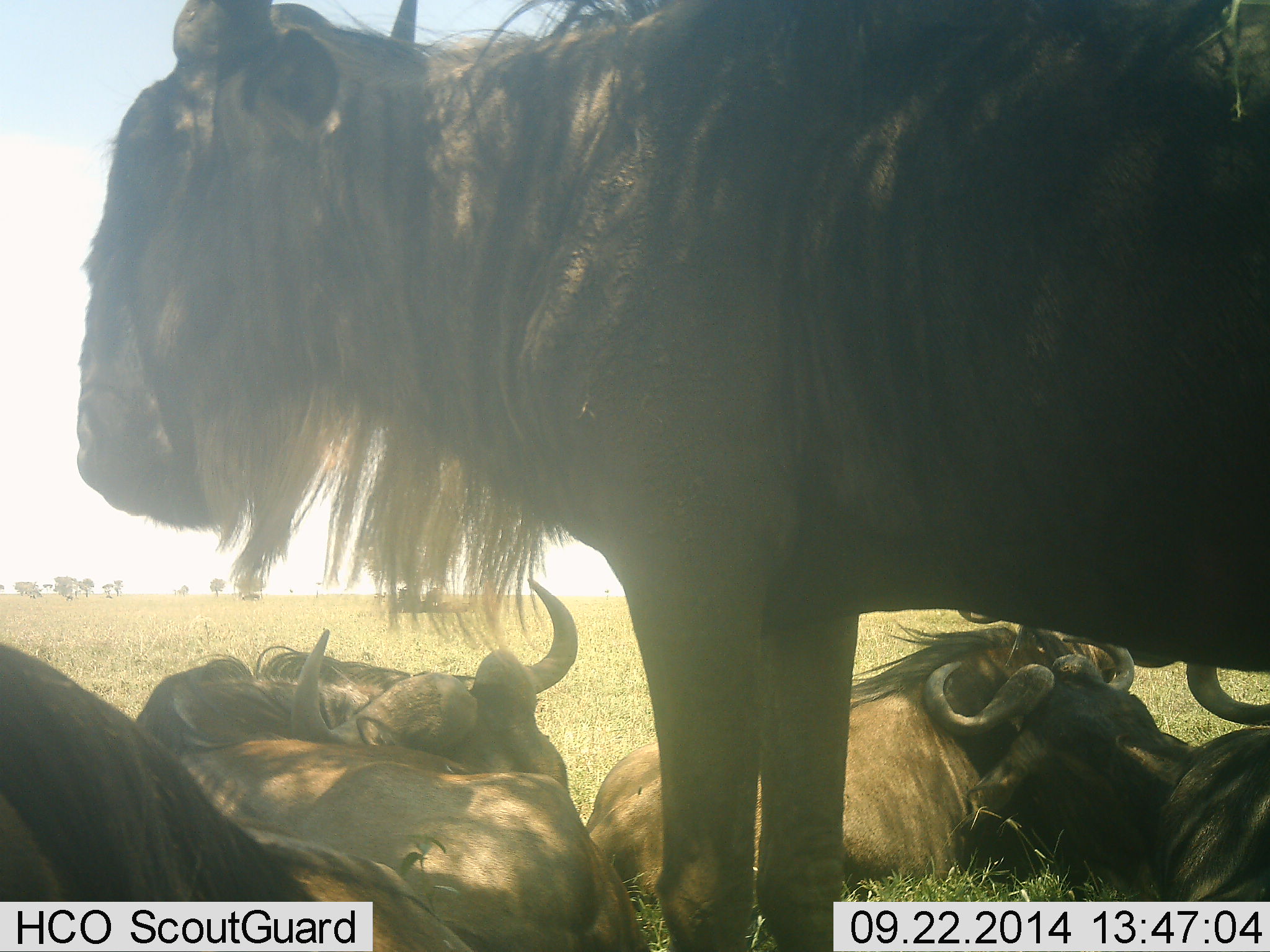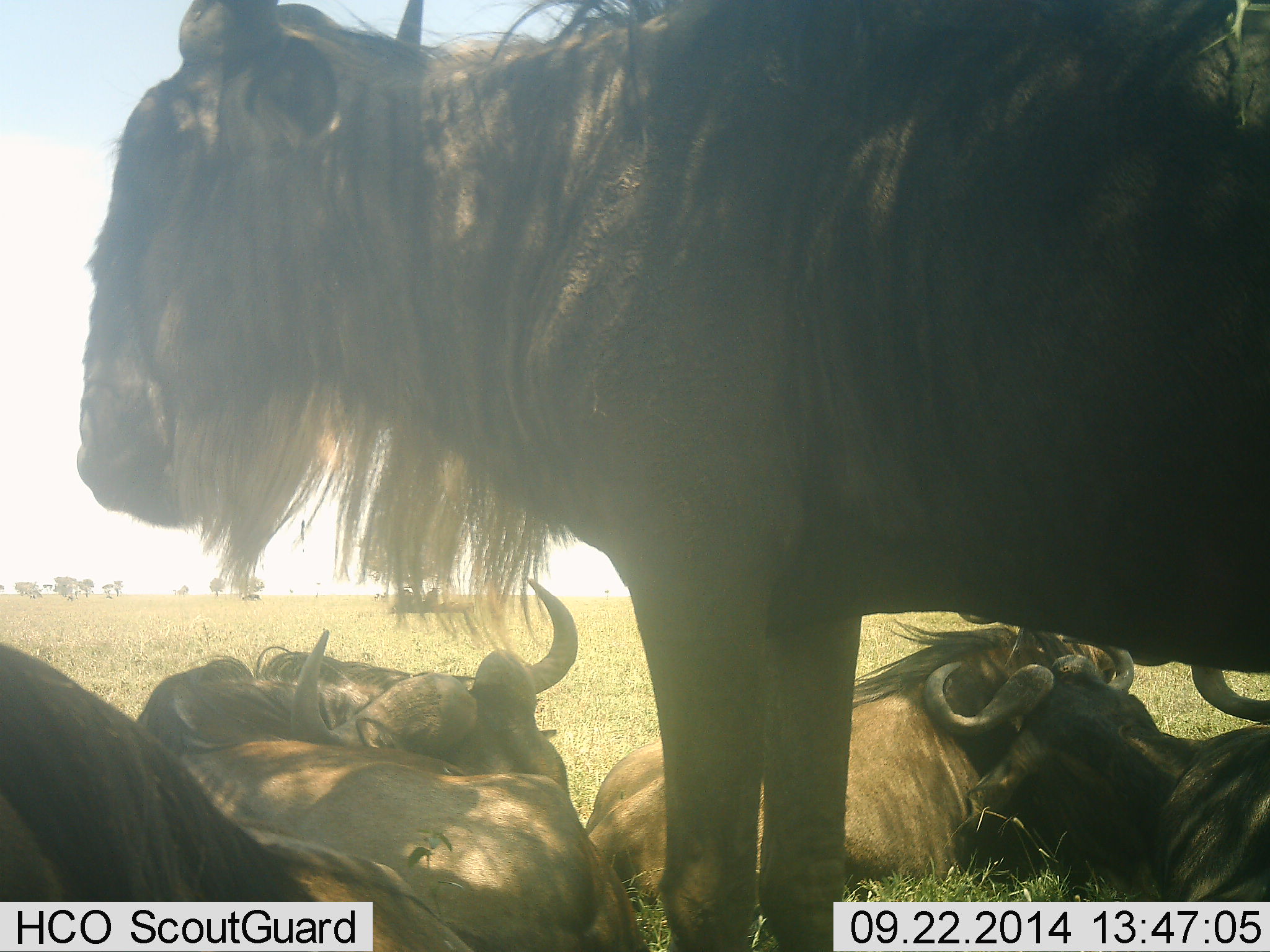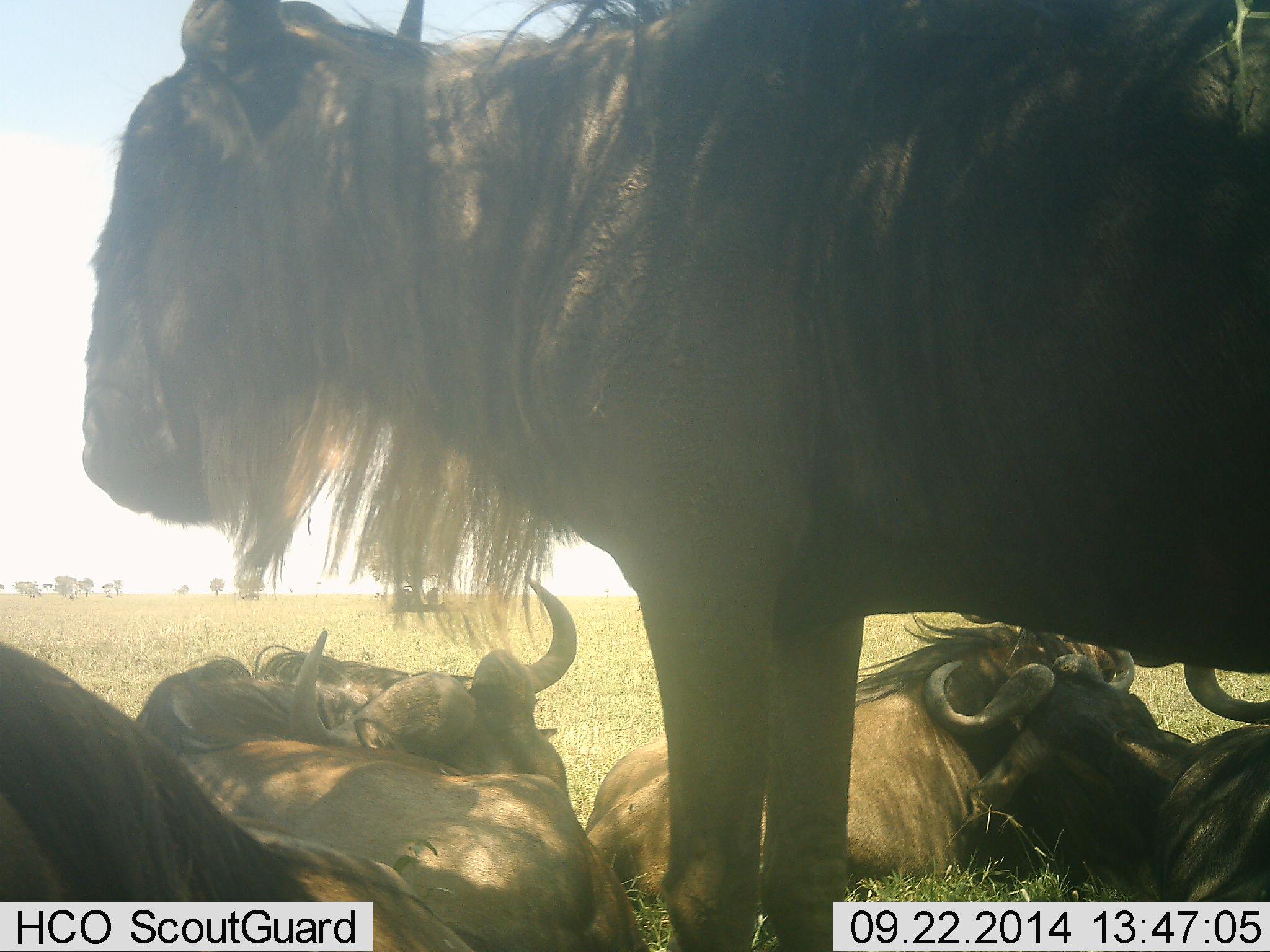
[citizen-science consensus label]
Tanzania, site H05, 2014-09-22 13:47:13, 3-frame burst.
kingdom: Animalia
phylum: Chordata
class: Mammalia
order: Artiodactyla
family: Bovidae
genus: Connochaetes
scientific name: Connochaetes taurinus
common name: blue wildebeest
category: wildebeest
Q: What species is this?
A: Wildebeest (blue wildebeest) (Connochaetes taurinus).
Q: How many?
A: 6.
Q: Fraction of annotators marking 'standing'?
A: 80%.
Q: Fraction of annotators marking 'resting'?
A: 100%.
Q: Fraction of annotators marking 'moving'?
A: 0%.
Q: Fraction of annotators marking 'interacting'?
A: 10%.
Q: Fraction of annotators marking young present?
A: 0%.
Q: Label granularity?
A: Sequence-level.